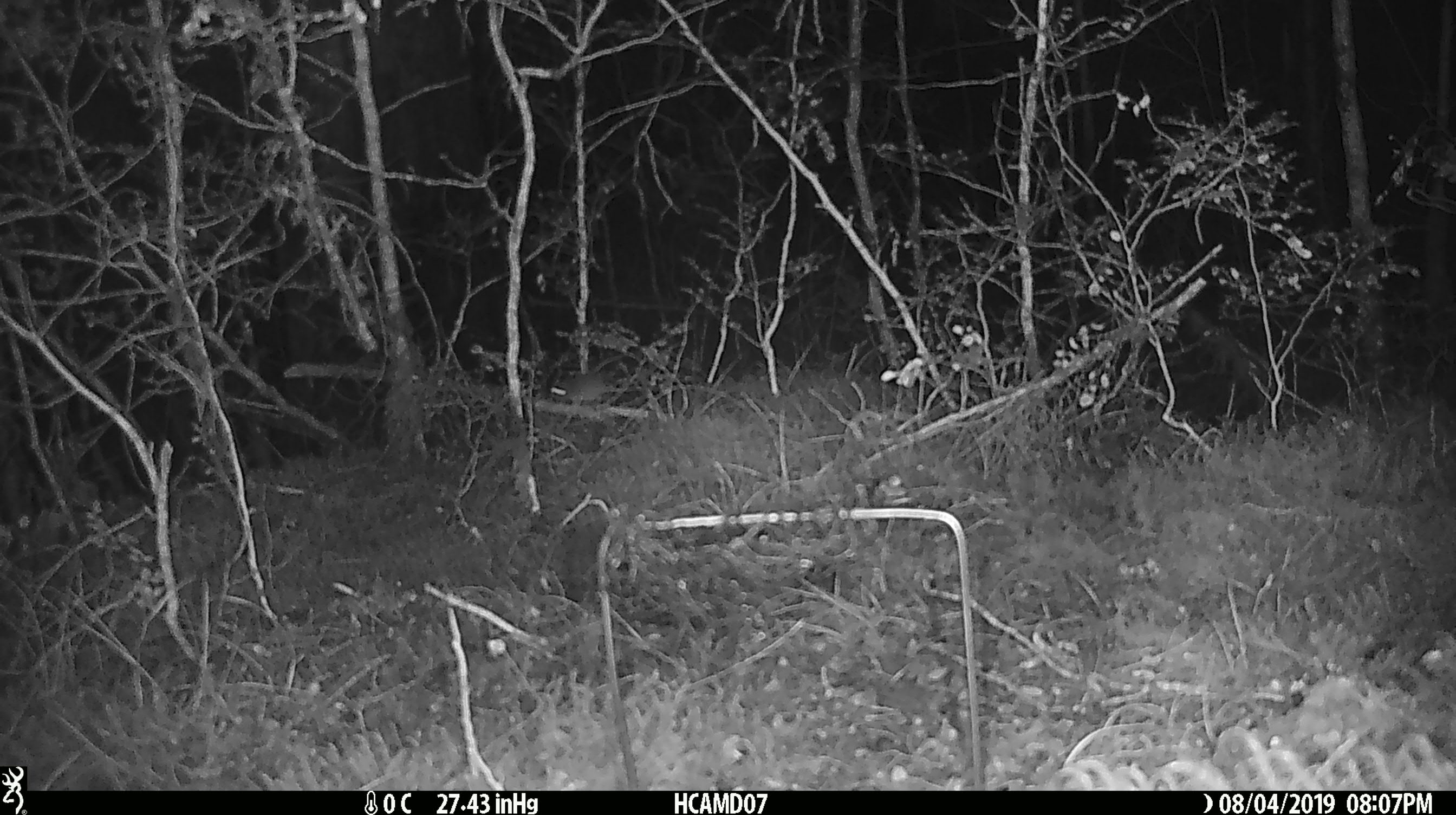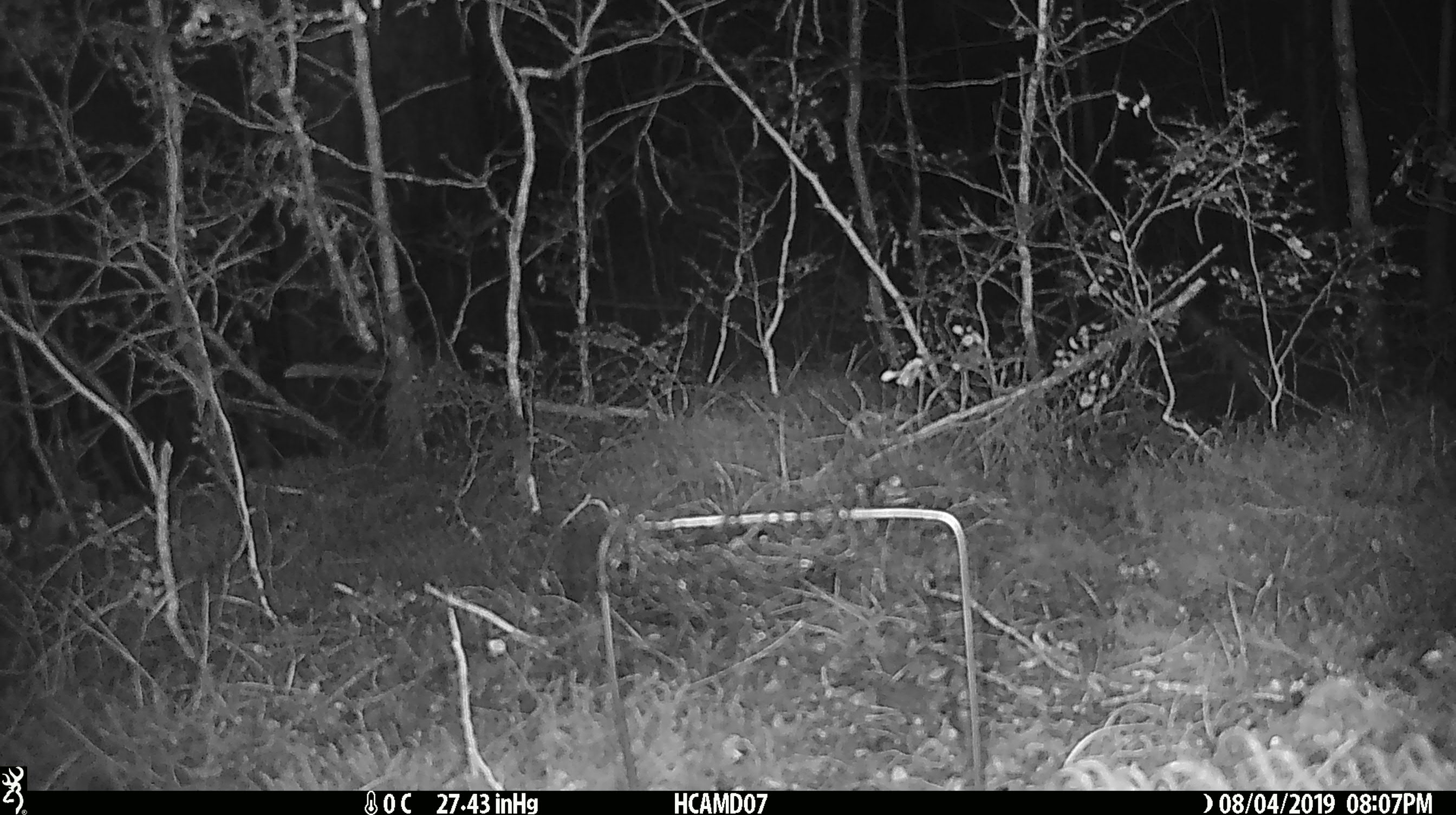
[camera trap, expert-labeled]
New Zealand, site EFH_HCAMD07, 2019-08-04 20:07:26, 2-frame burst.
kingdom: Animalia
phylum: Chordata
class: Mammalia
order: Rodentia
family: Muridae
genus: Mus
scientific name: Mus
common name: mouse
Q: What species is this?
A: Mouse (Mus).